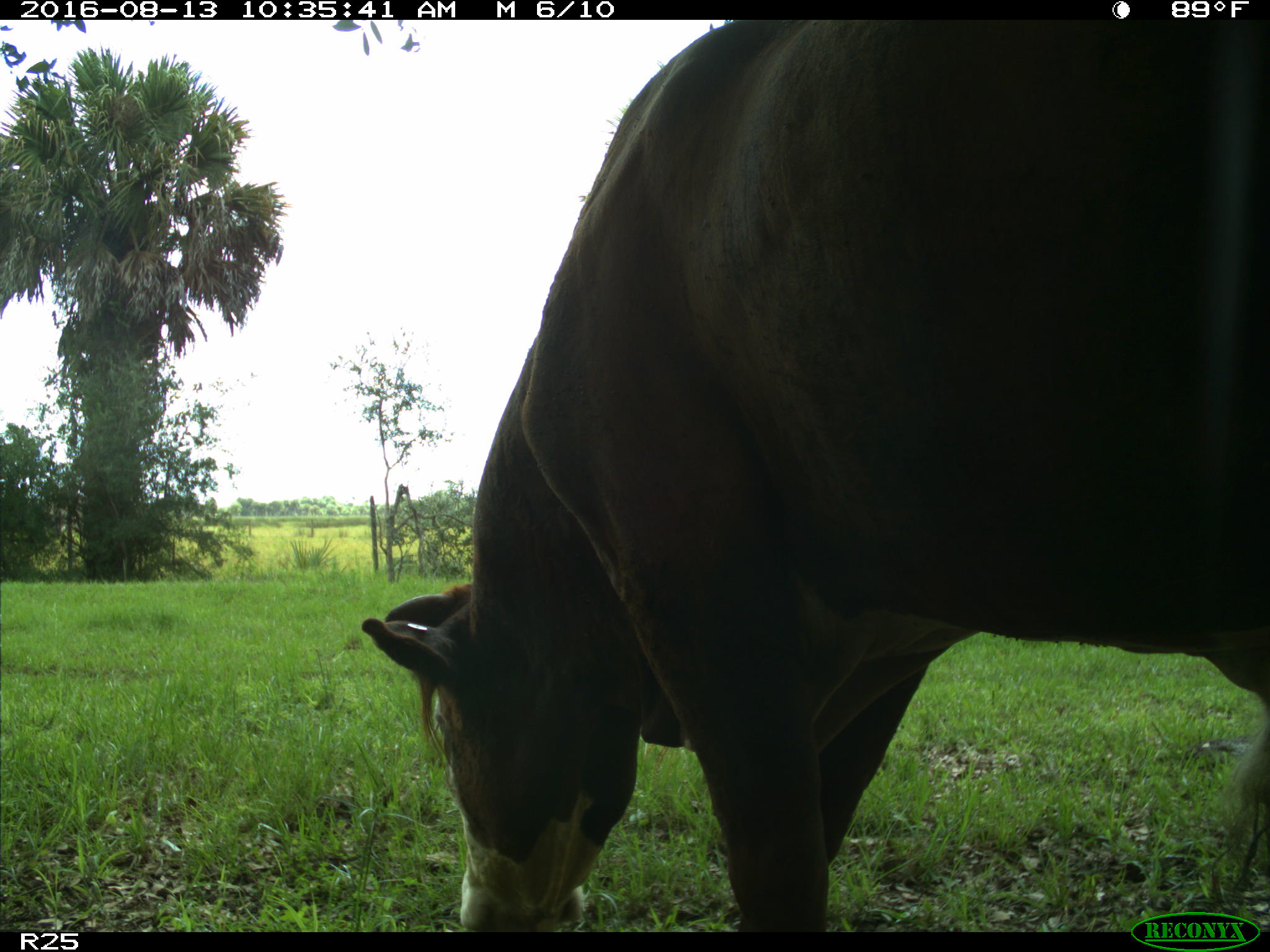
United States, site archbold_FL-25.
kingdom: Animalia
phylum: Chordata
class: Mammalia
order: Artiodactyla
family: Bovidae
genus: Bos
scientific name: Bos taurus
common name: domestic cow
Bos taurus (domestic cow).